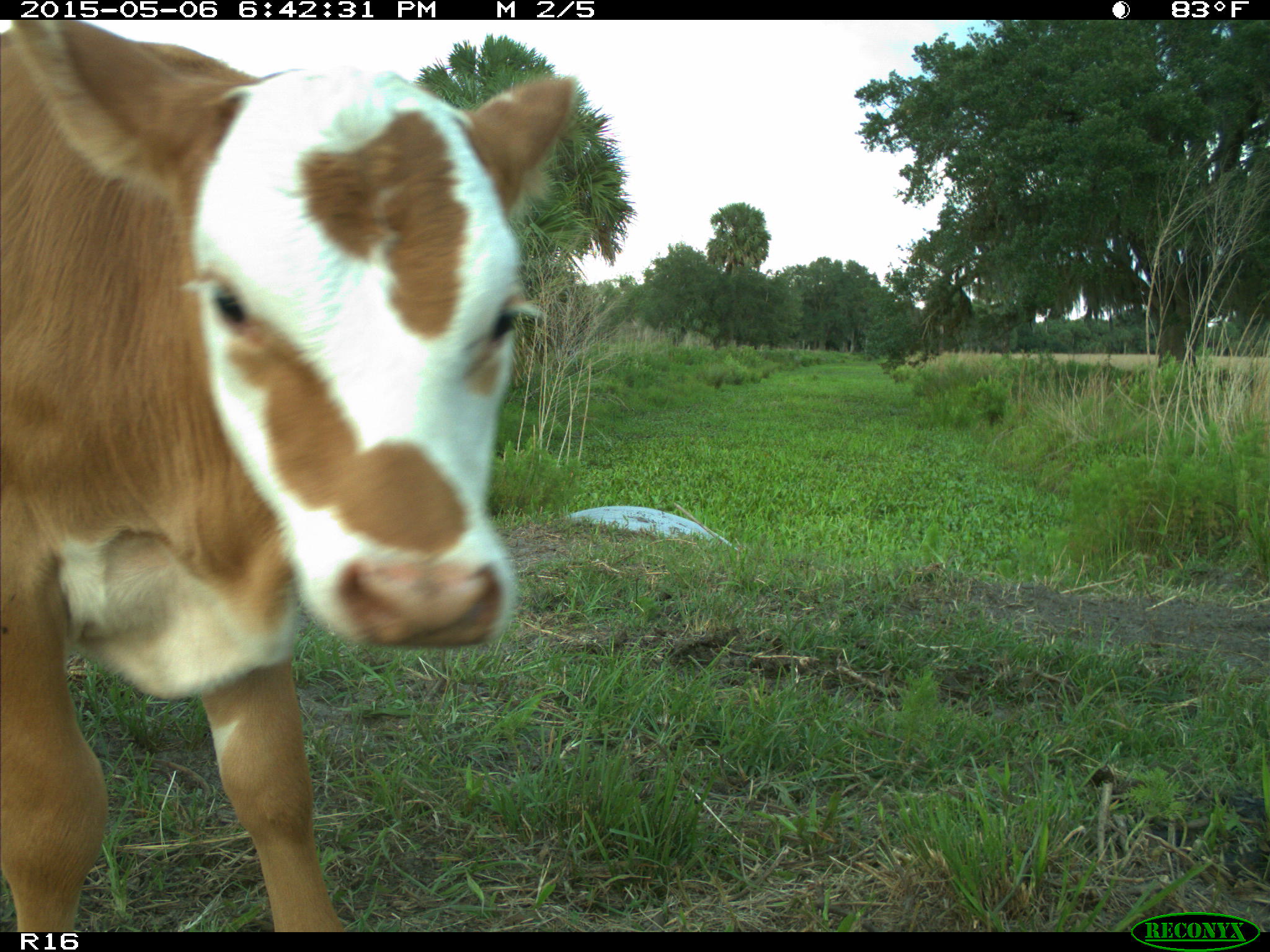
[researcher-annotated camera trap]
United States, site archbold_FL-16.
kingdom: Animalia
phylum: Chordata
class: Mammalia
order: Artiodactyla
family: Bovidae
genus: Bos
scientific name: Bos taurus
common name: domestic cow